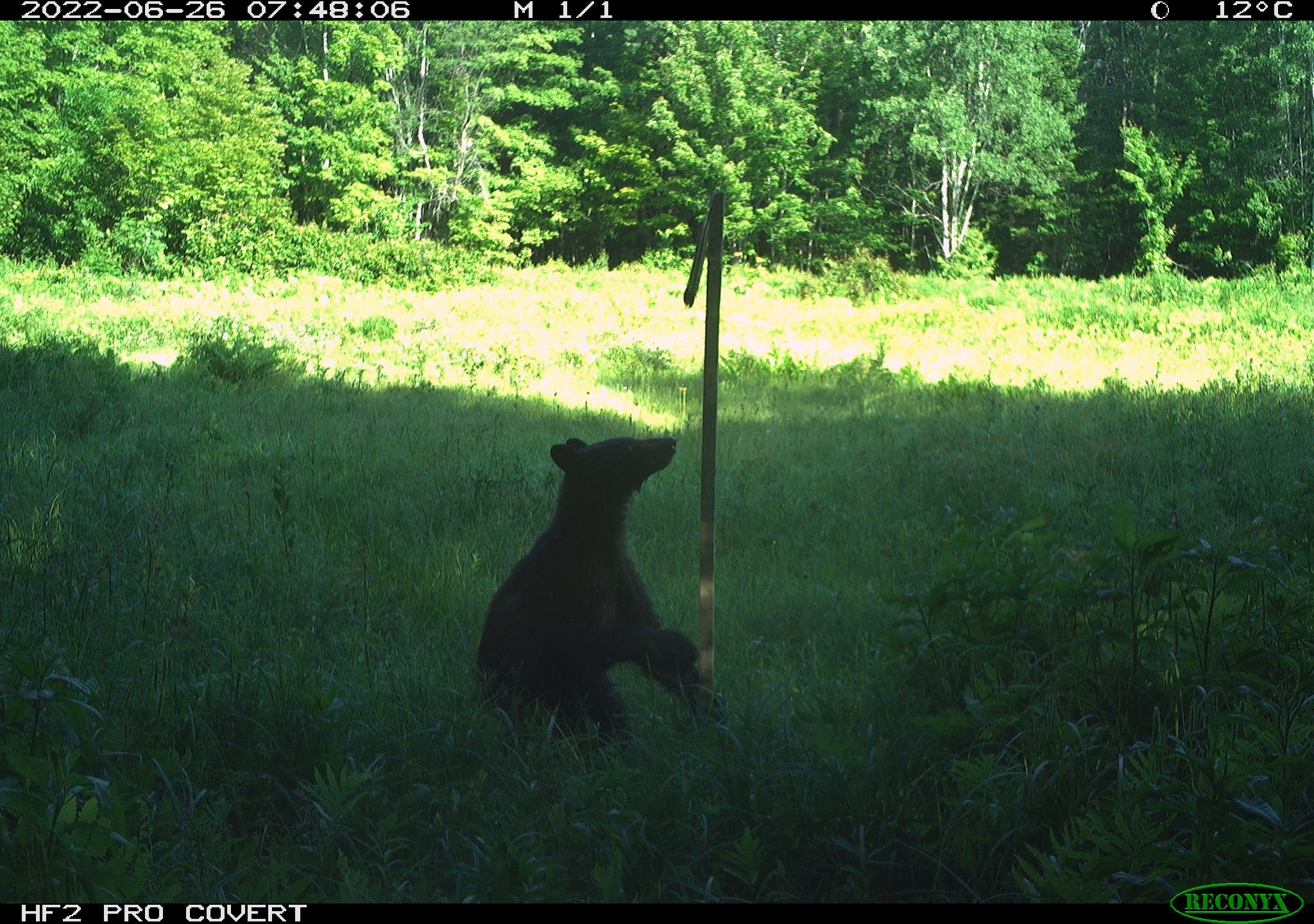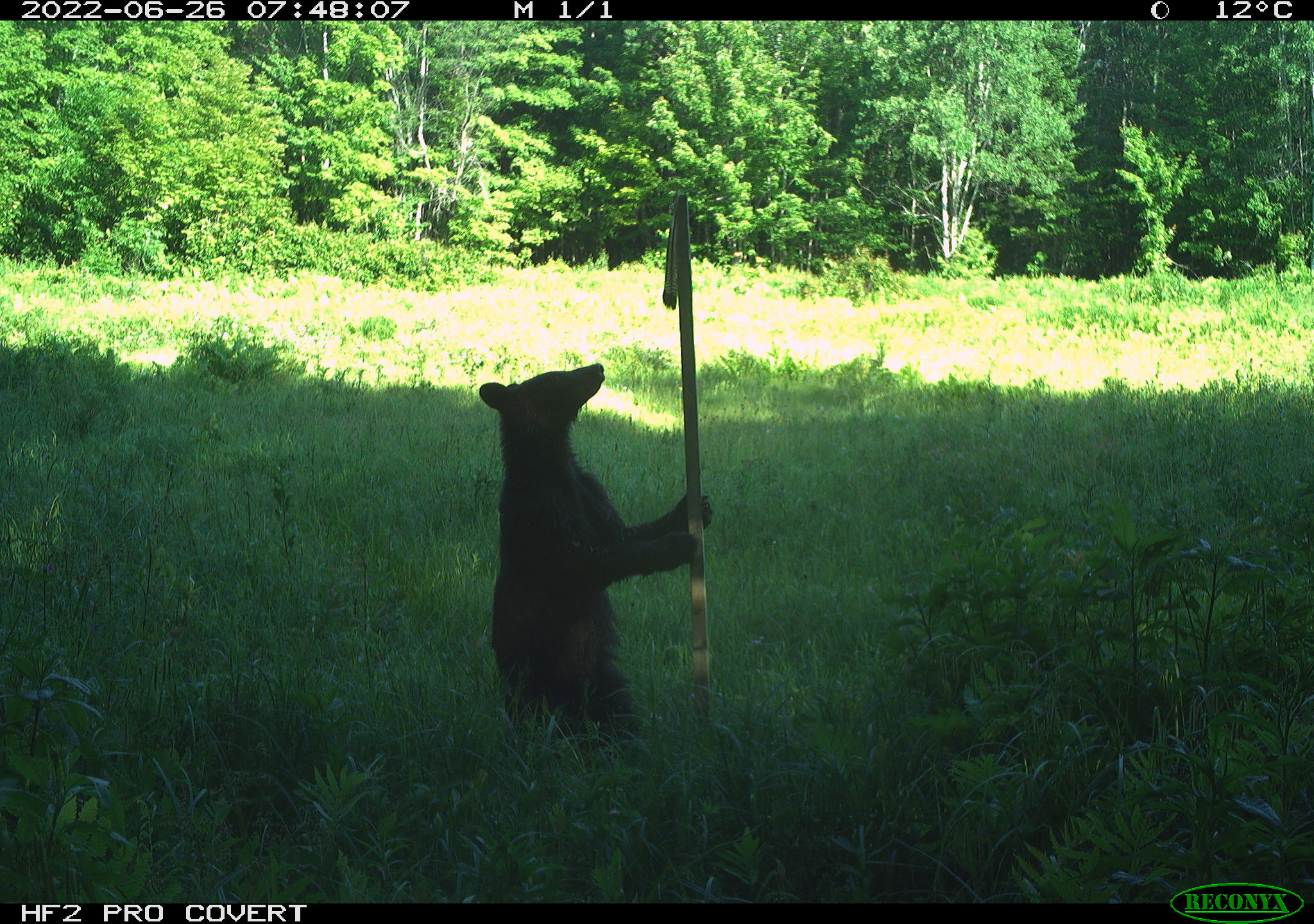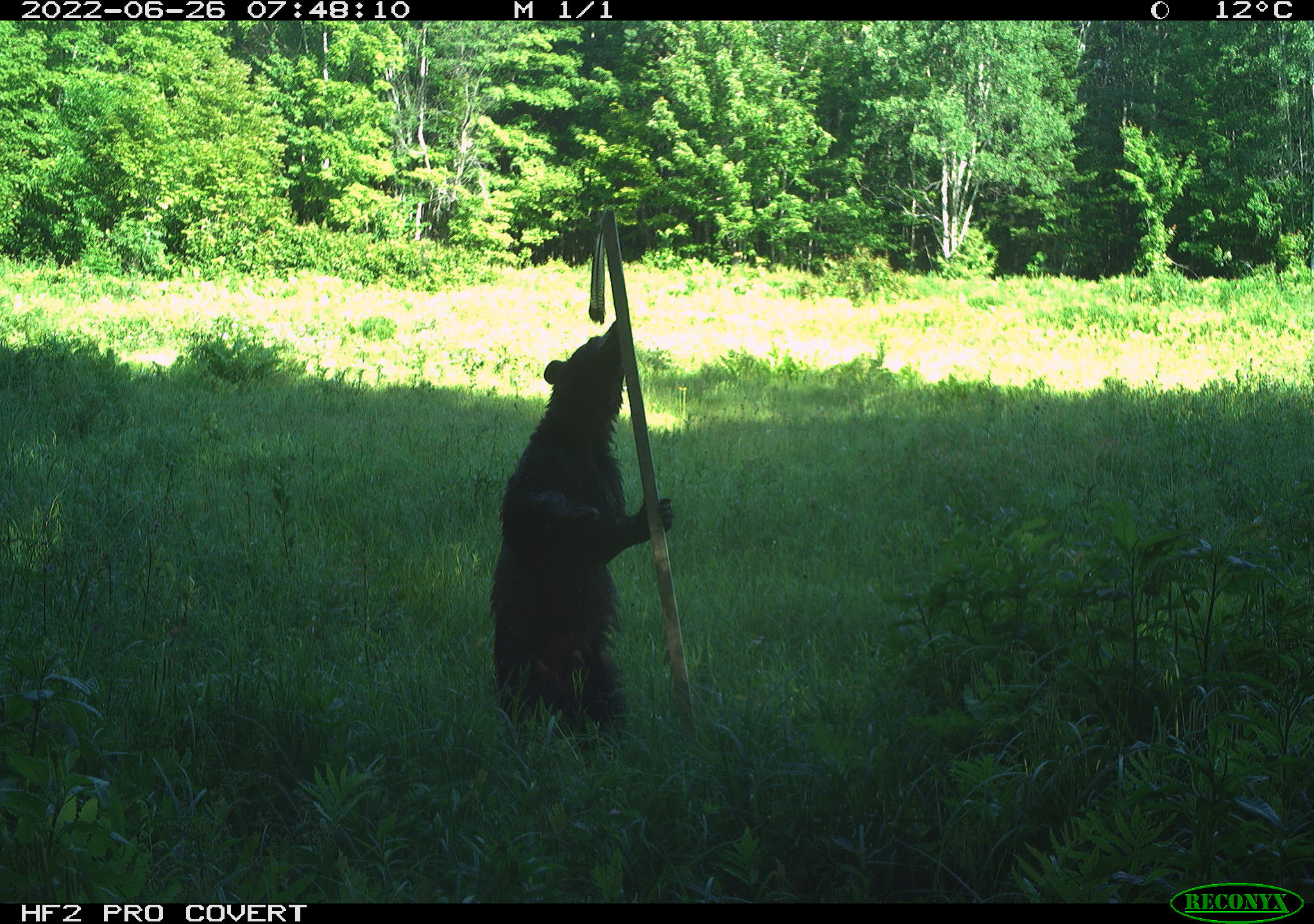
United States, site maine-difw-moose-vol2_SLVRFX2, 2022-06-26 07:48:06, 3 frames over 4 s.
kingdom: Animalia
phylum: Chordata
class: Mammalia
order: Carnivora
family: Ursidae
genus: Ursus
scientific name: Ursus americanus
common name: black bear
Black bear (Ursus americanus).